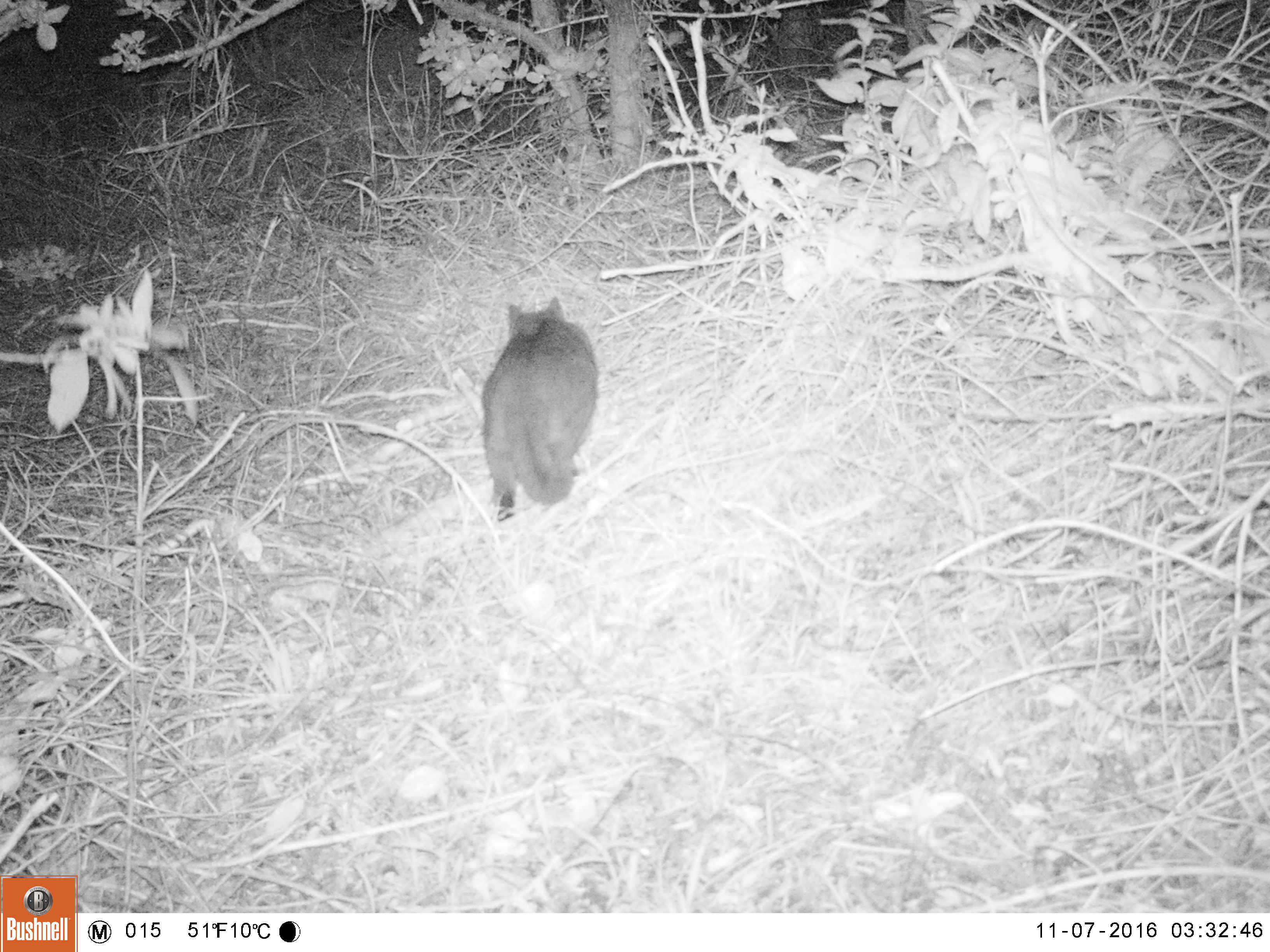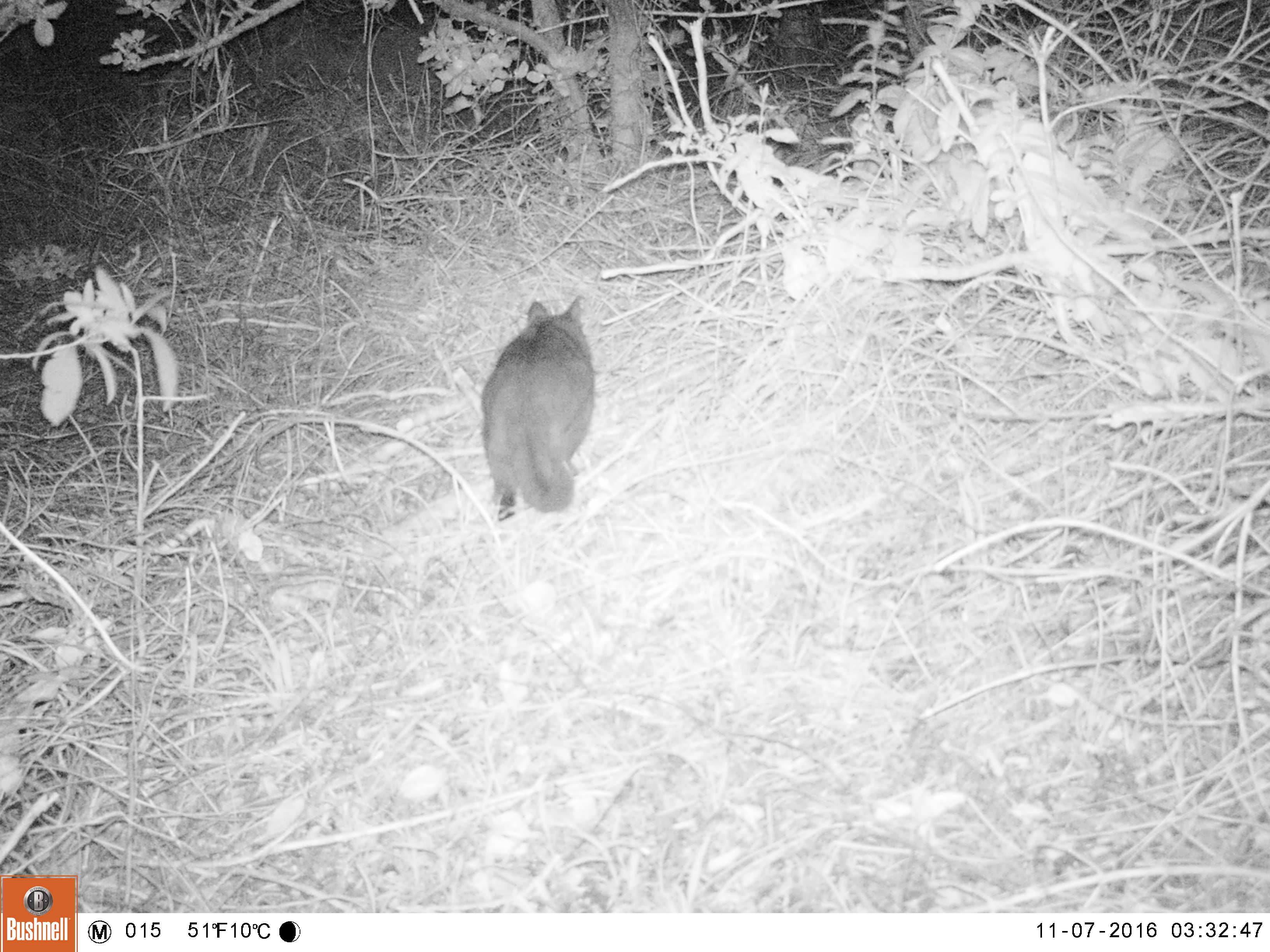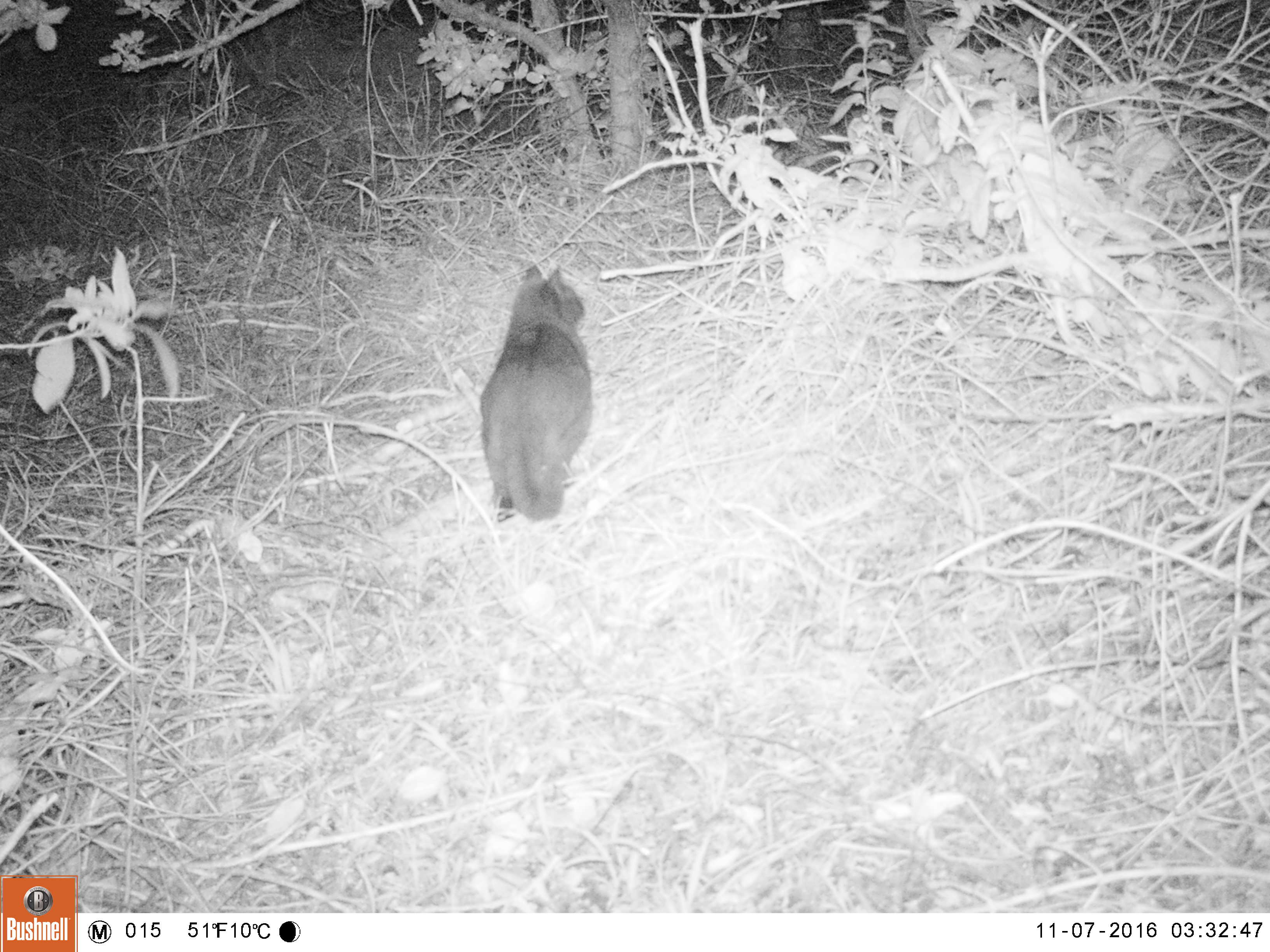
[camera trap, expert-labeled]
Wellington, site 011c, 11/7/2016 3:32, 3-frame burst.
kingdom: Animalia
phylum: Chordata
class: Mammalia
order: Carnivora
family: Felidae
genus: Felis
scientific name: Felis catus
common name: cat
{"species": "cat (Felis catus)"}